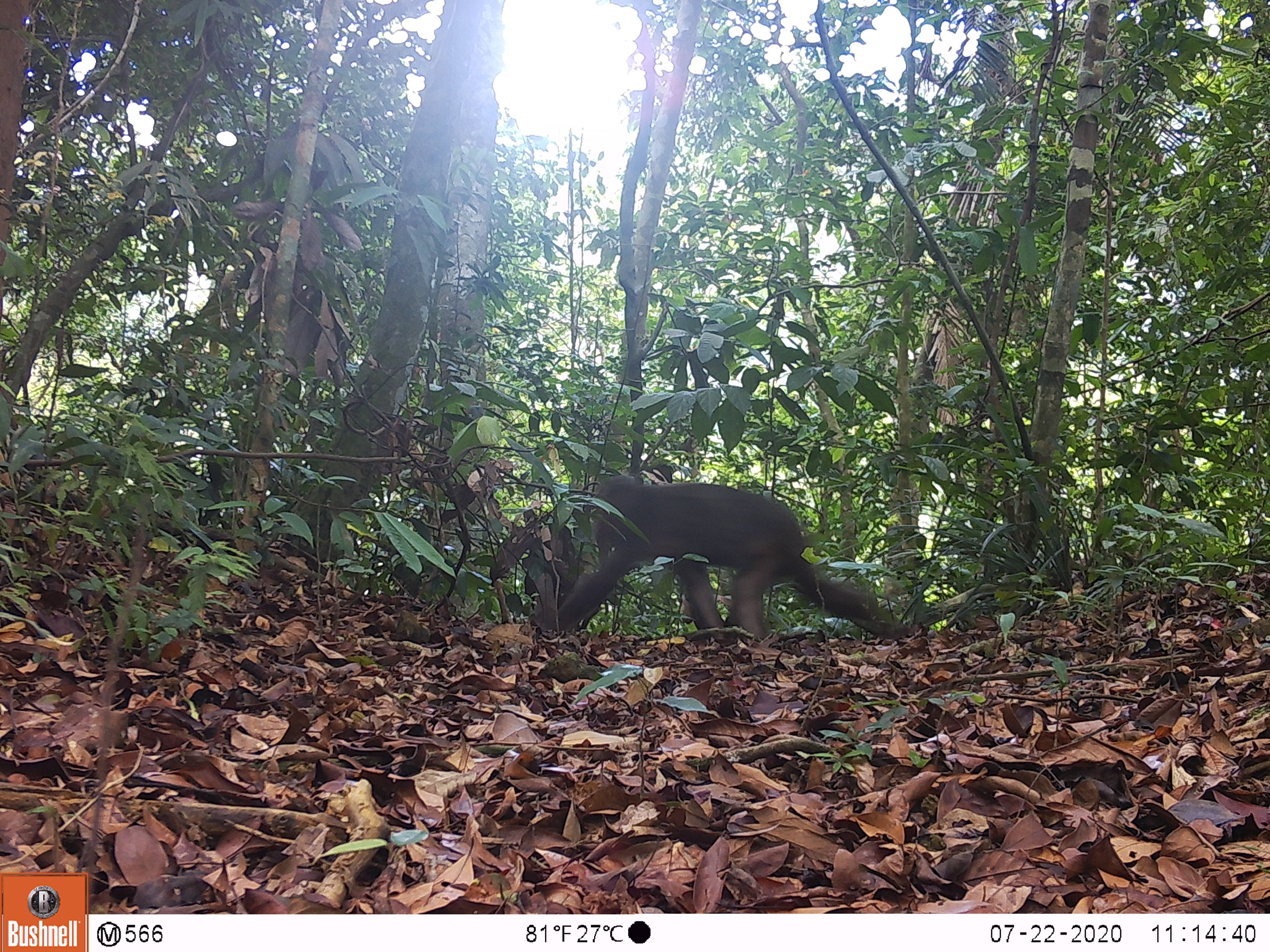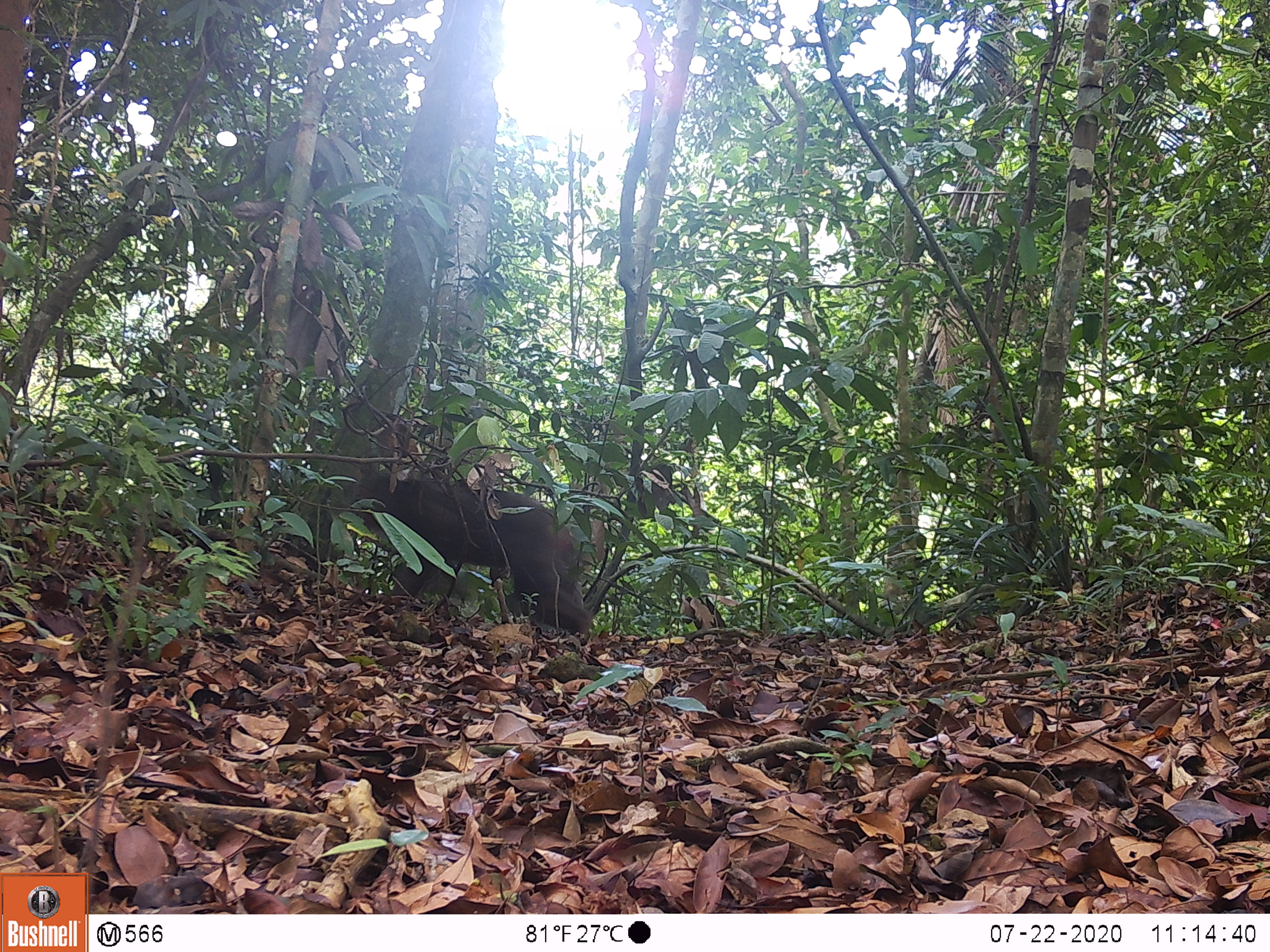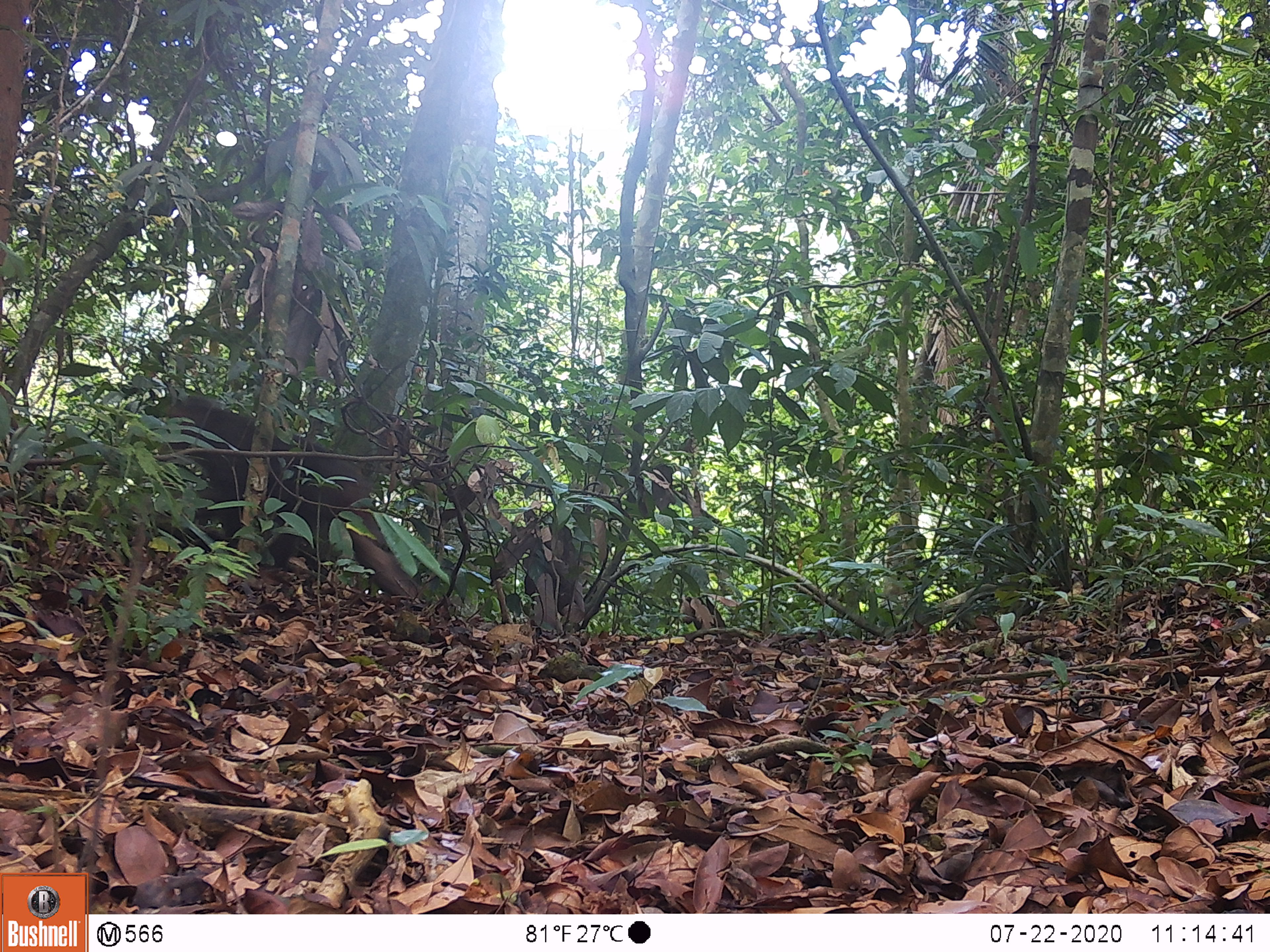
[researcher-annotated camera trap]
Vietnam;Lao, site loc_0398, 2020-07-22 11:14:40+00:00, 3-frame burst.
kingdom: Animalia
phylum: Chordata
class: Mammalia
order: Primates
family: Cercopithecidae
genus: Macaca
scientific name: Macaca arctoides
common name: stump-tailed macaque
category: stump tailed macaque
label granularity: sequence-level